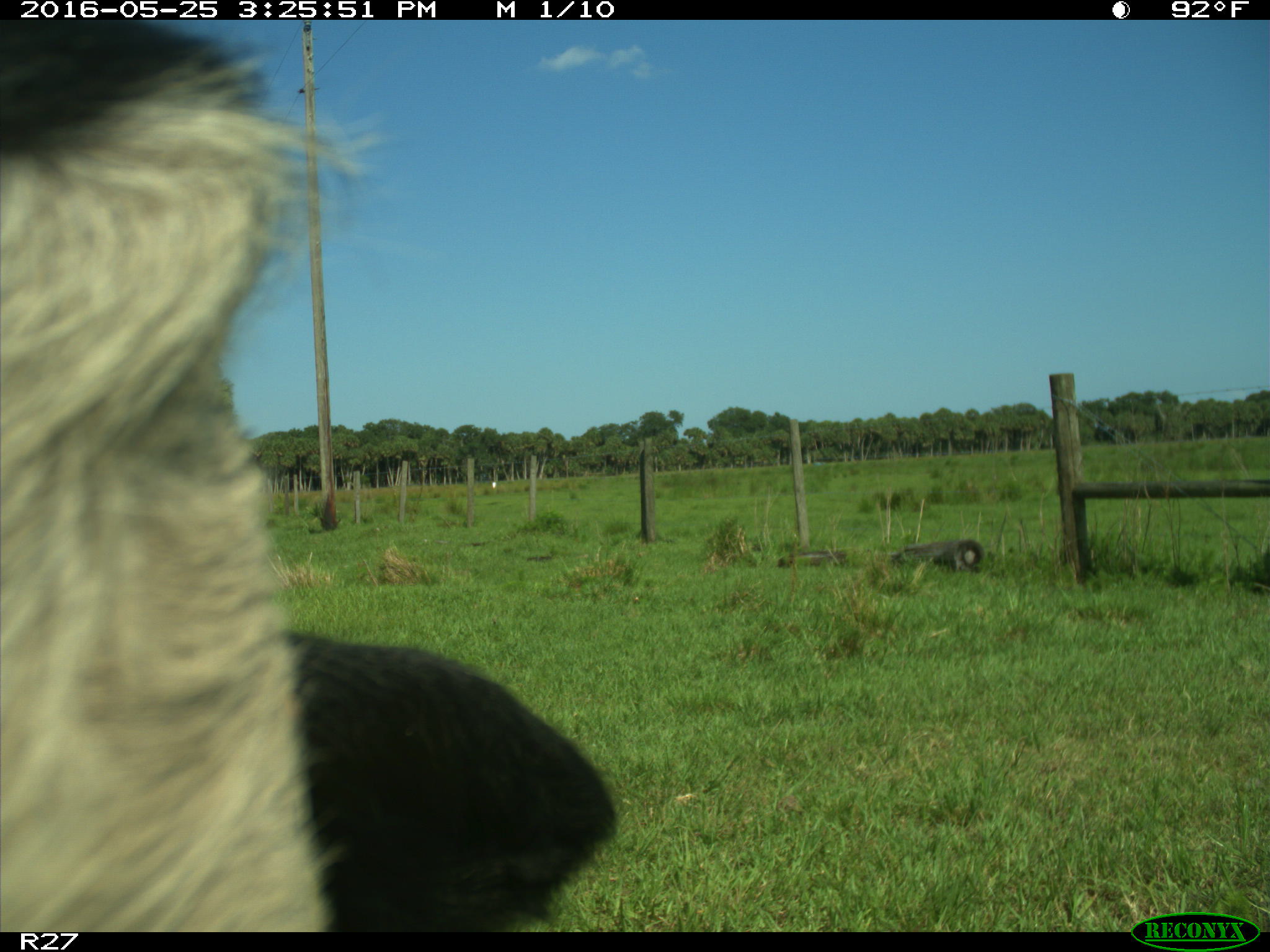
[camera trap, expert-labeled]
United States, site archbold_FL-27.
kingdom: Animalia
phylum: Chordata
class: Mammalia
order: Artiodactyla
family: Bovidae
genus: Bos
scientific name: Bos taurus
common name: domestic cow